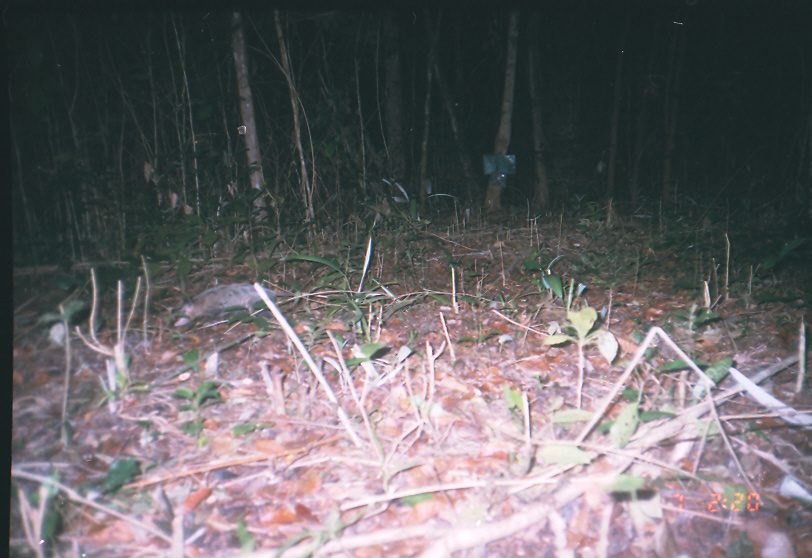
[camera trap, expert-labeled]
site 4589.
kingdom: Animalia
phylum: Chordata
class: Mammalia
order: Didelphimorphia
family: Didelphidae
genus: Didelphis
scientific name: Didelphis marsupialis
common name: southern opossum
Didelphis marsupialis (southern opossum).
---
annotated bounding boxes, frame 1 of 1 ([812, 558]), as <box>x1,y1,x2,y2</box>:
didelphis marsupialis: <box>173,283,315,327</box>